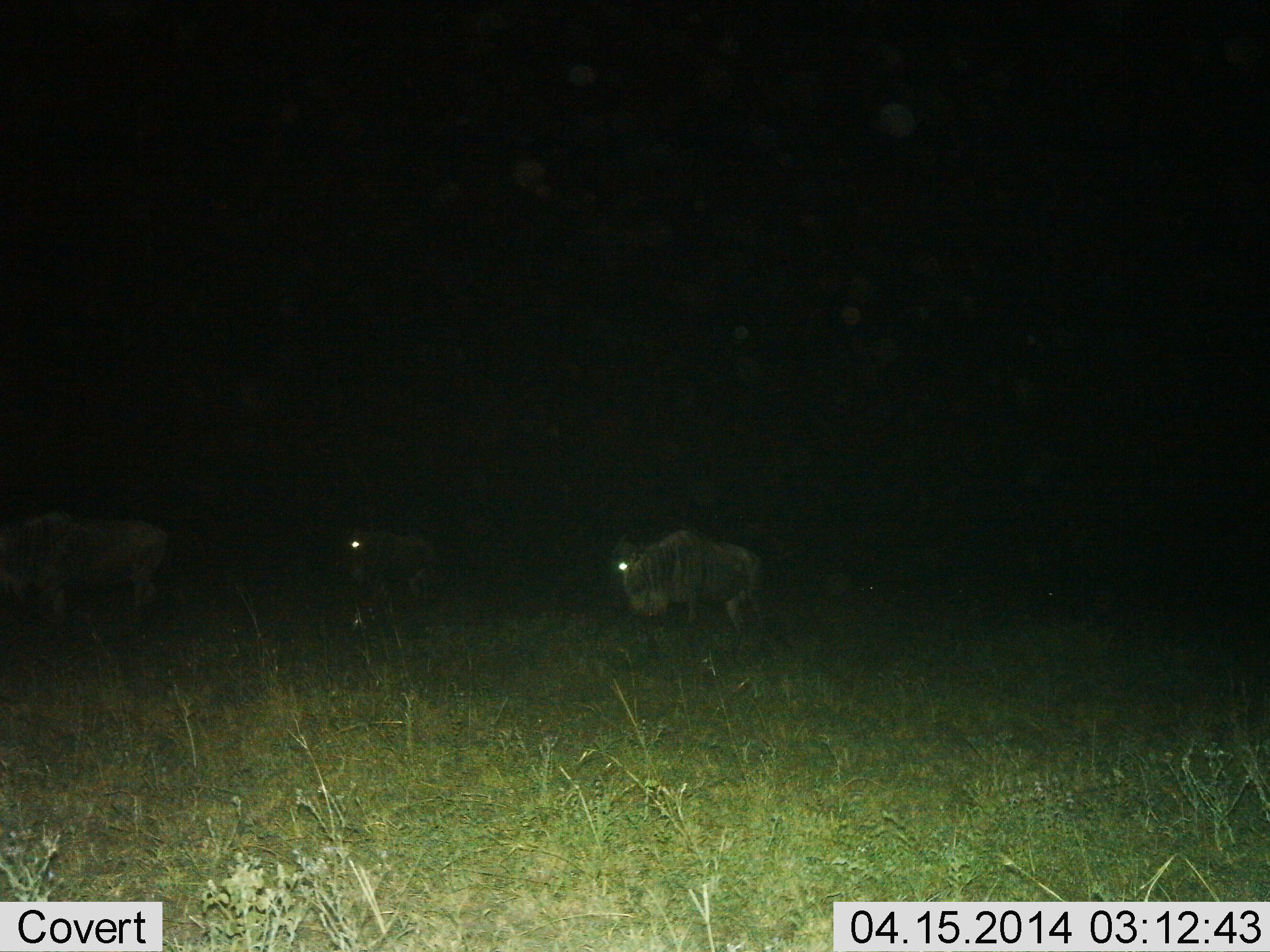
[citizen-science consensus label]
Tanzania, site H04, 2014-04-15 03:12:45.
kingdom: Animalia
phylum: Chordata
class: Mammalia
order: Artiodactyla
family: Bovidae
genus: Connochaetes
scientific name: Connochaetes taurinus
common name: blue wildebeest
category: wildebeest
Wildebeest (blue wildebeest) (Connochaetes taurinus), count 3. Behavior (volunteer vote fractions): standing 80%, resting 0%, moving 30%, interacting 0%. Young present (vote fraction): 0%. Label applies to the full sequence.